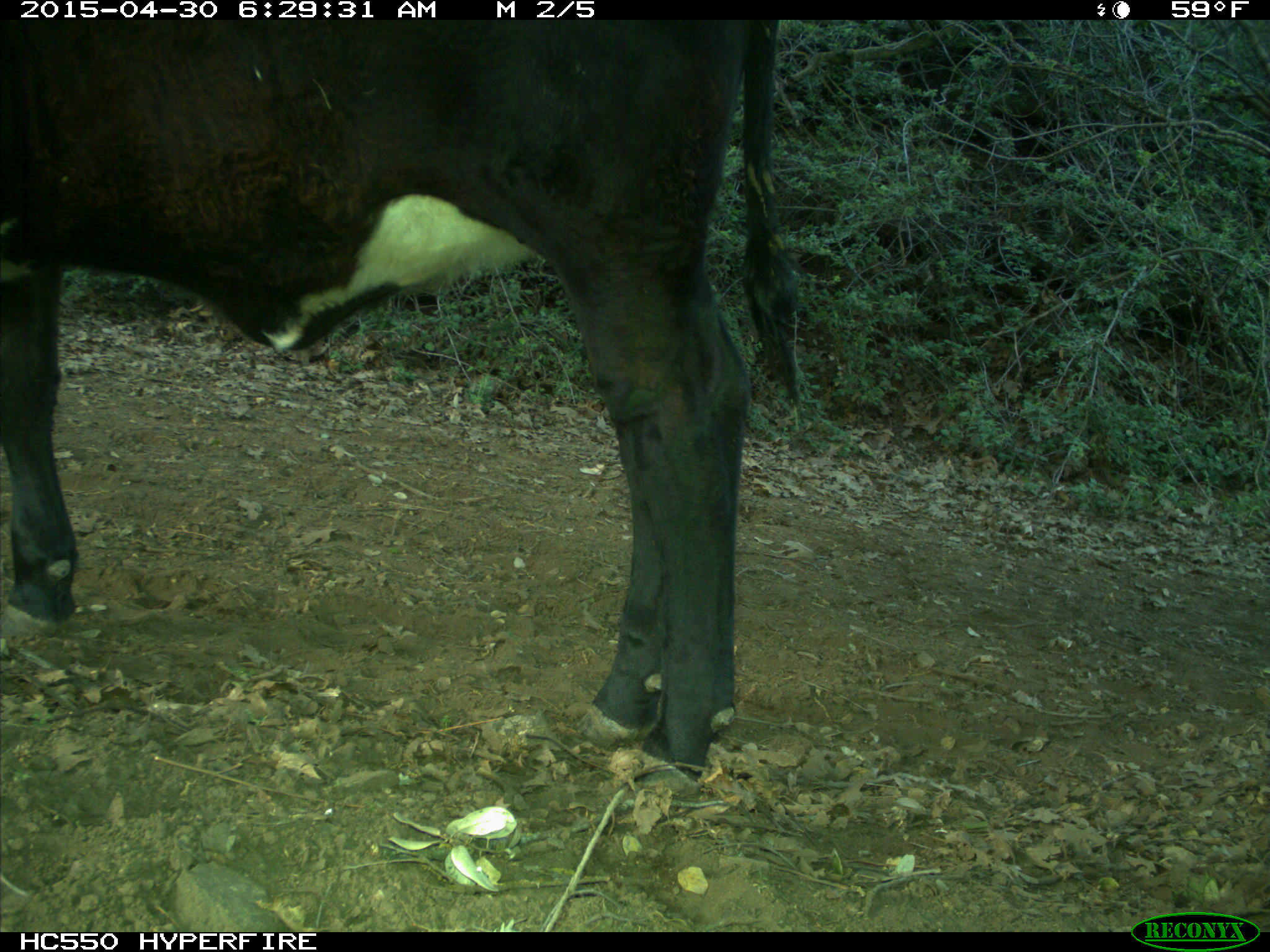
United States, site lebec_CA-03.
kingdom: Animalia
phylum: Chordata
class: Mammalia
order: Artiodactyla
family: Bovidae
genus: Bos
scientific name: Bos taurus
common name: domestic cow